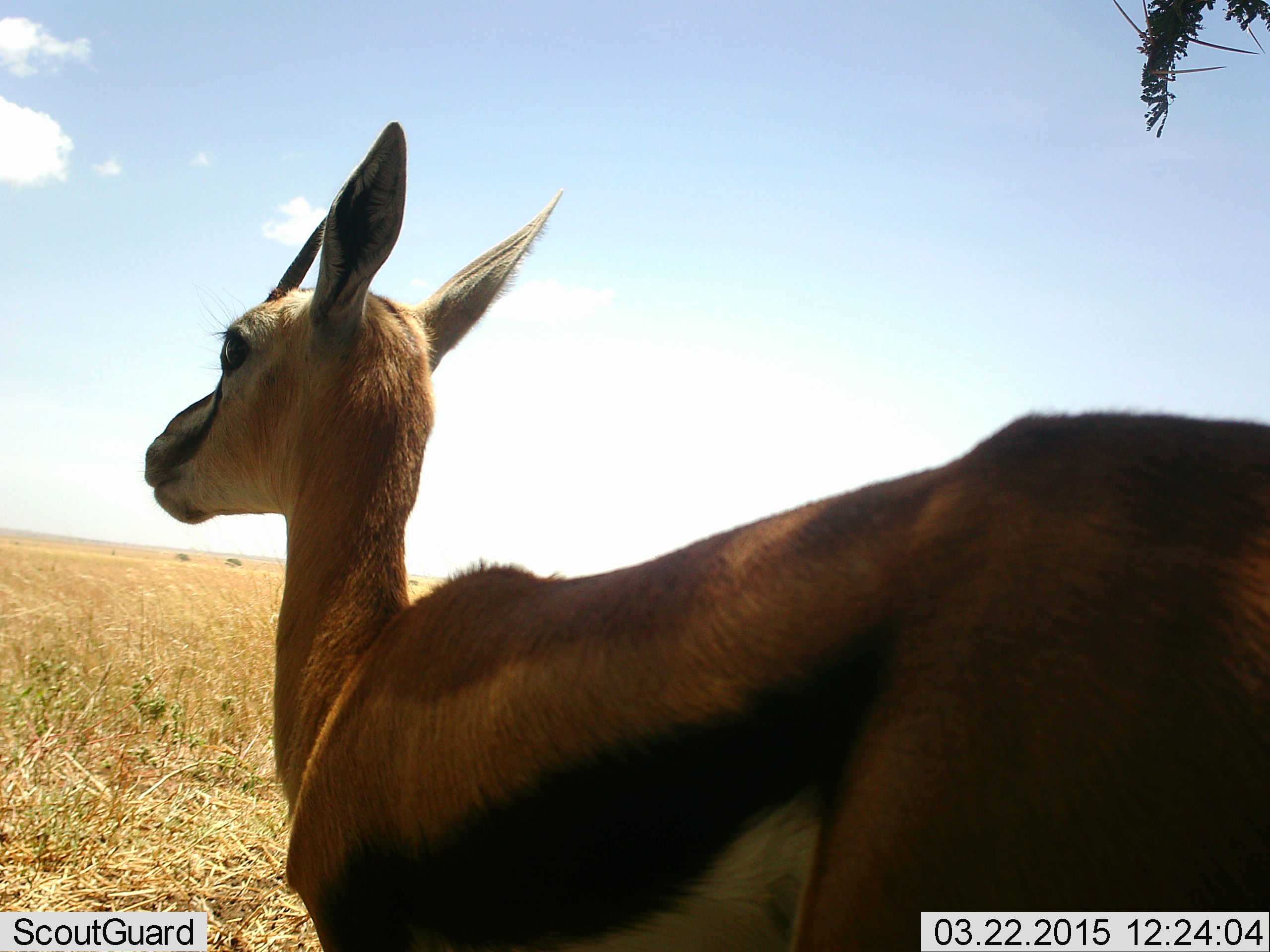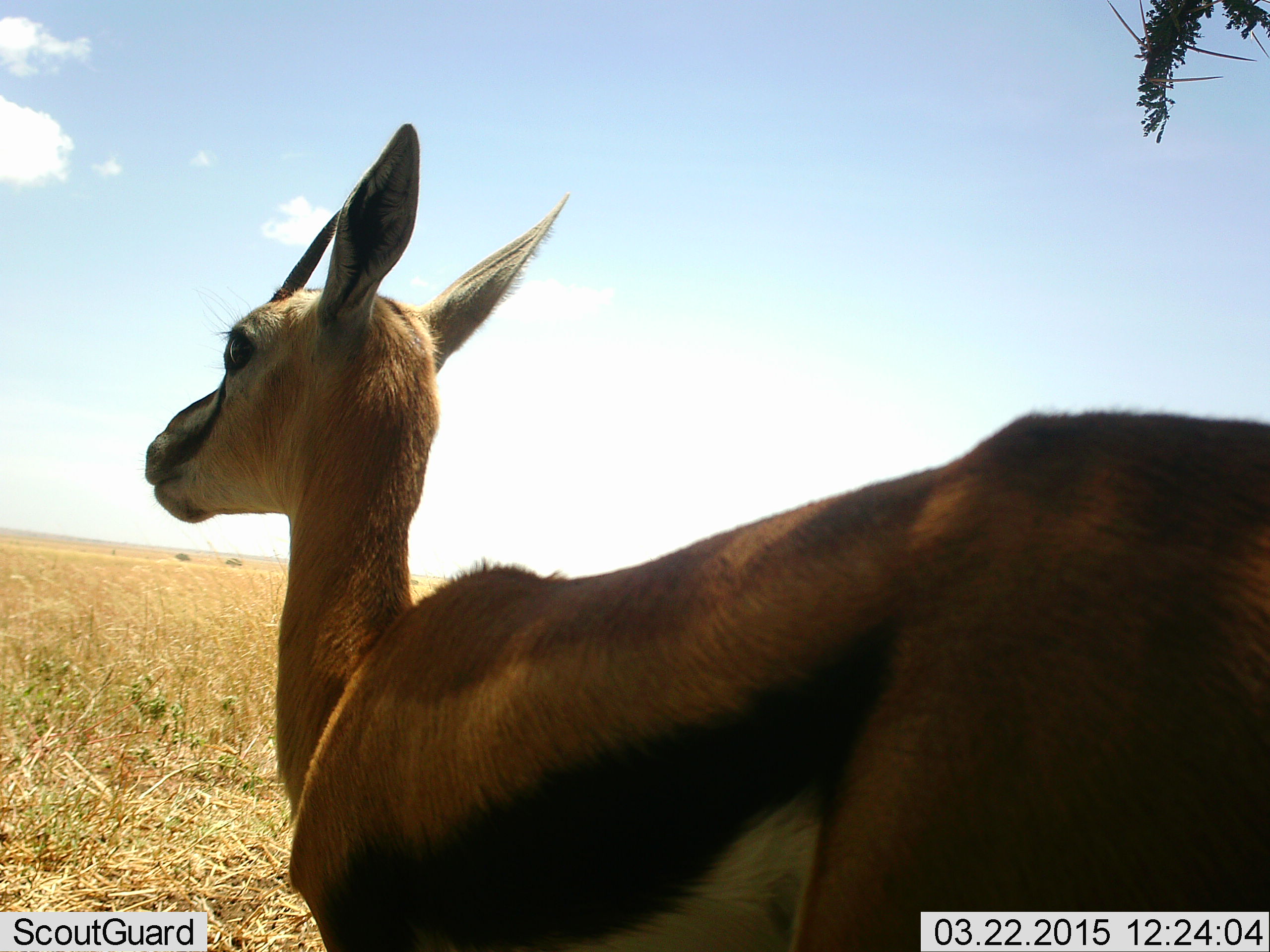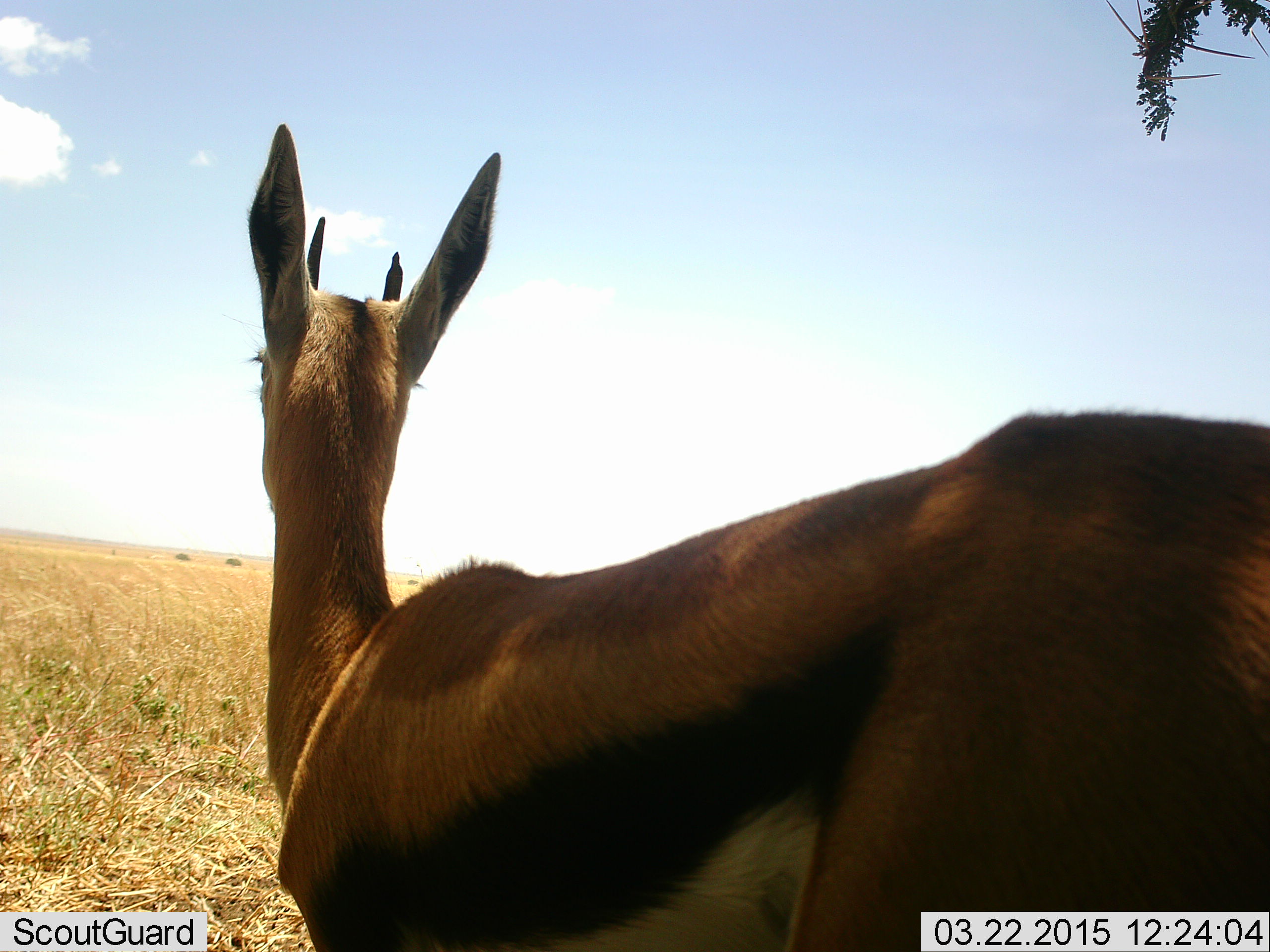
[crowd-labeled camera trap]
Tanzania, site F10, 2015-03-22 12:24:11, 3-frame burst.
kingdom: Animalia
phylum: Chordata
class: Mammalia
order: Artiodactyla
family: Bovidae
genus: Eudorcas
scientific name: Eudorcas thomsonii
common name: thomson's gazelle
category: gazellethomsons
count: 1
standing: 100%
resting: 0%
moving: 0%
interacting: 0%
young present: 0%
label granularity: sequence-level